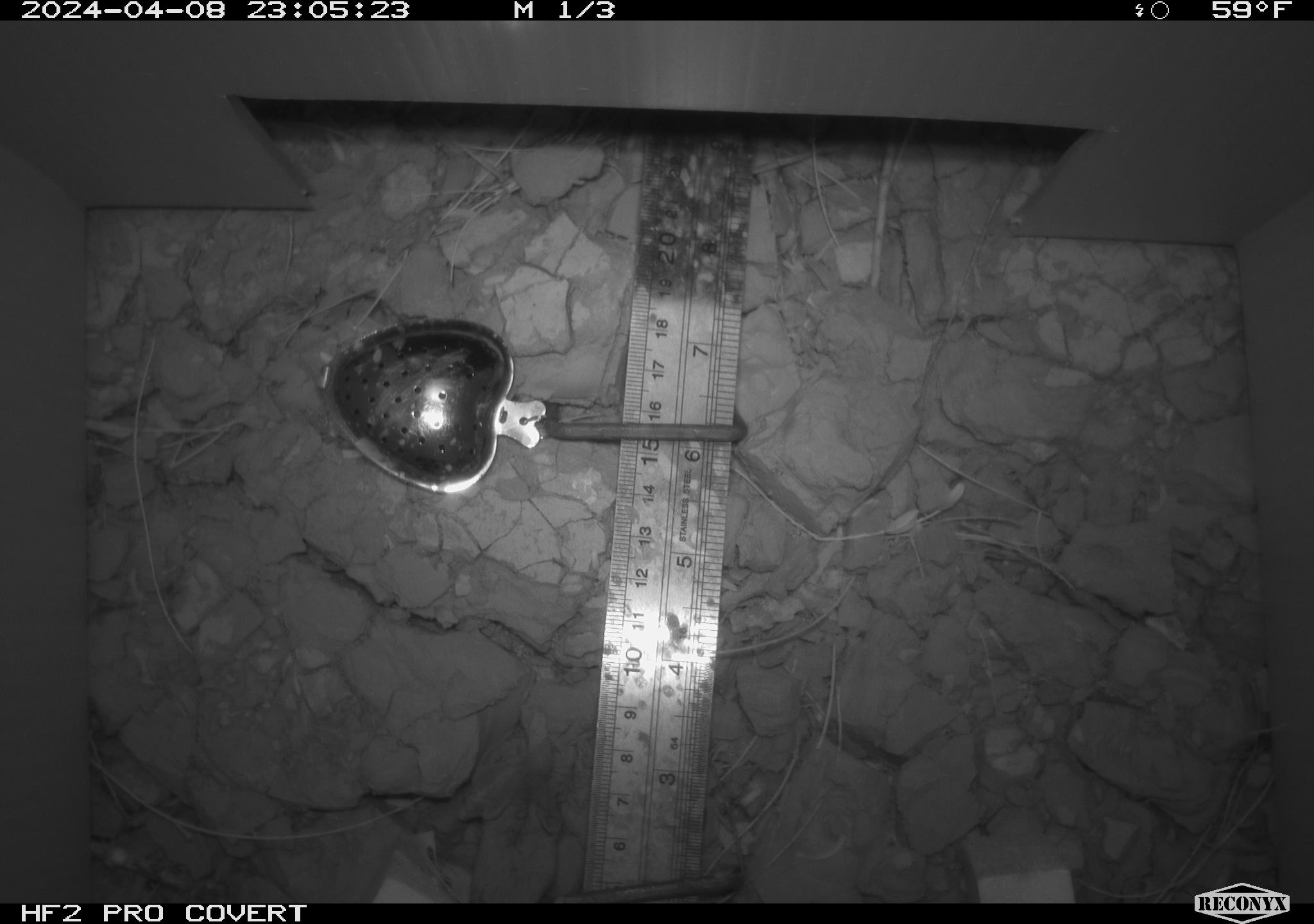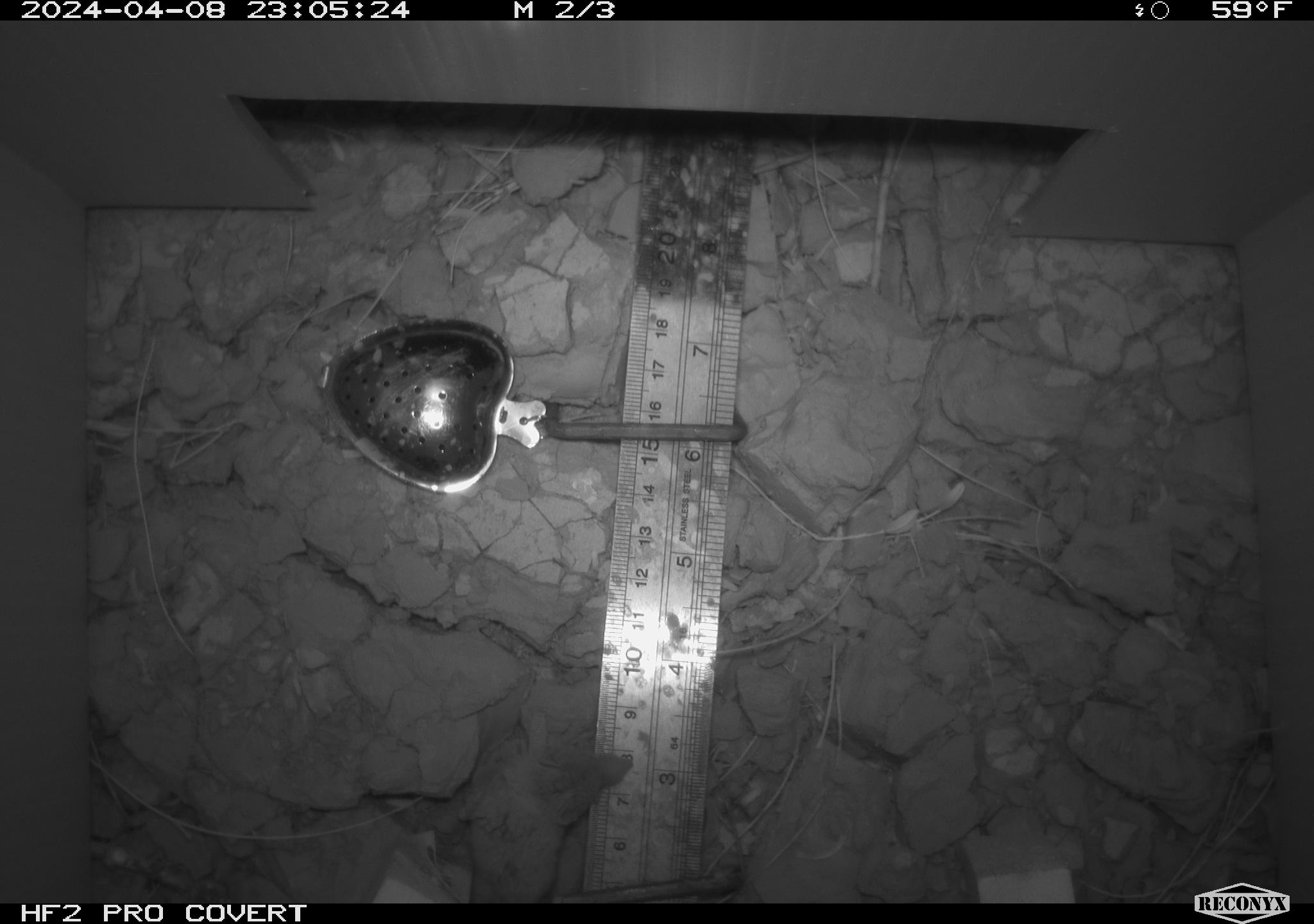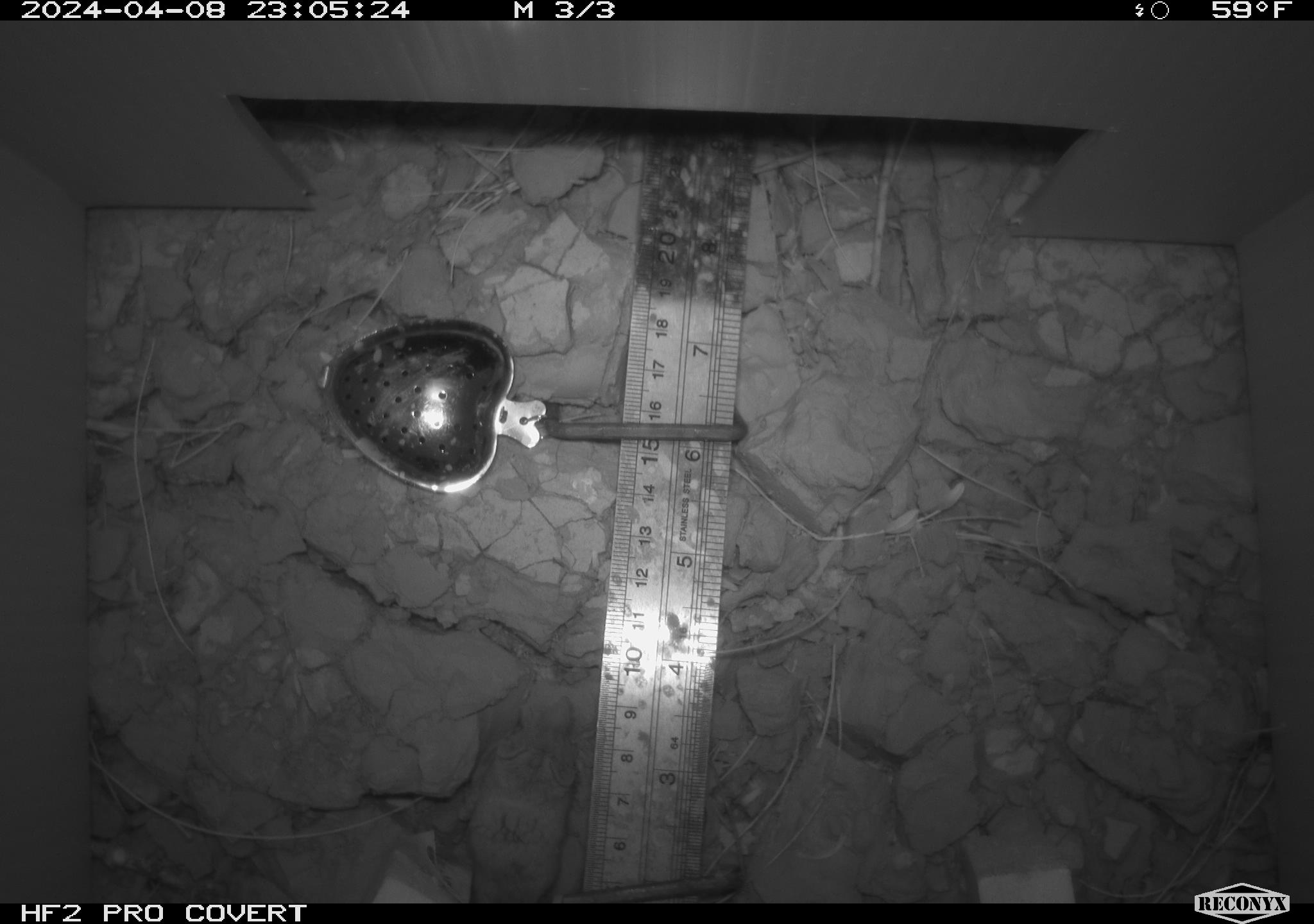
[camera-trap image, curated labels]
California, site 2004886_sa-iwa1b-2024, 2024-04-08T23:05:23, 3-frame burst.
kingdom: Animalia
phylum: Chordata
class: Mammalia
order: Rodentia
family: Cricetidae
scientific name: Arvicolinae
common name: voles, lemmings, and muskrats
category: arvicolinae subfamily